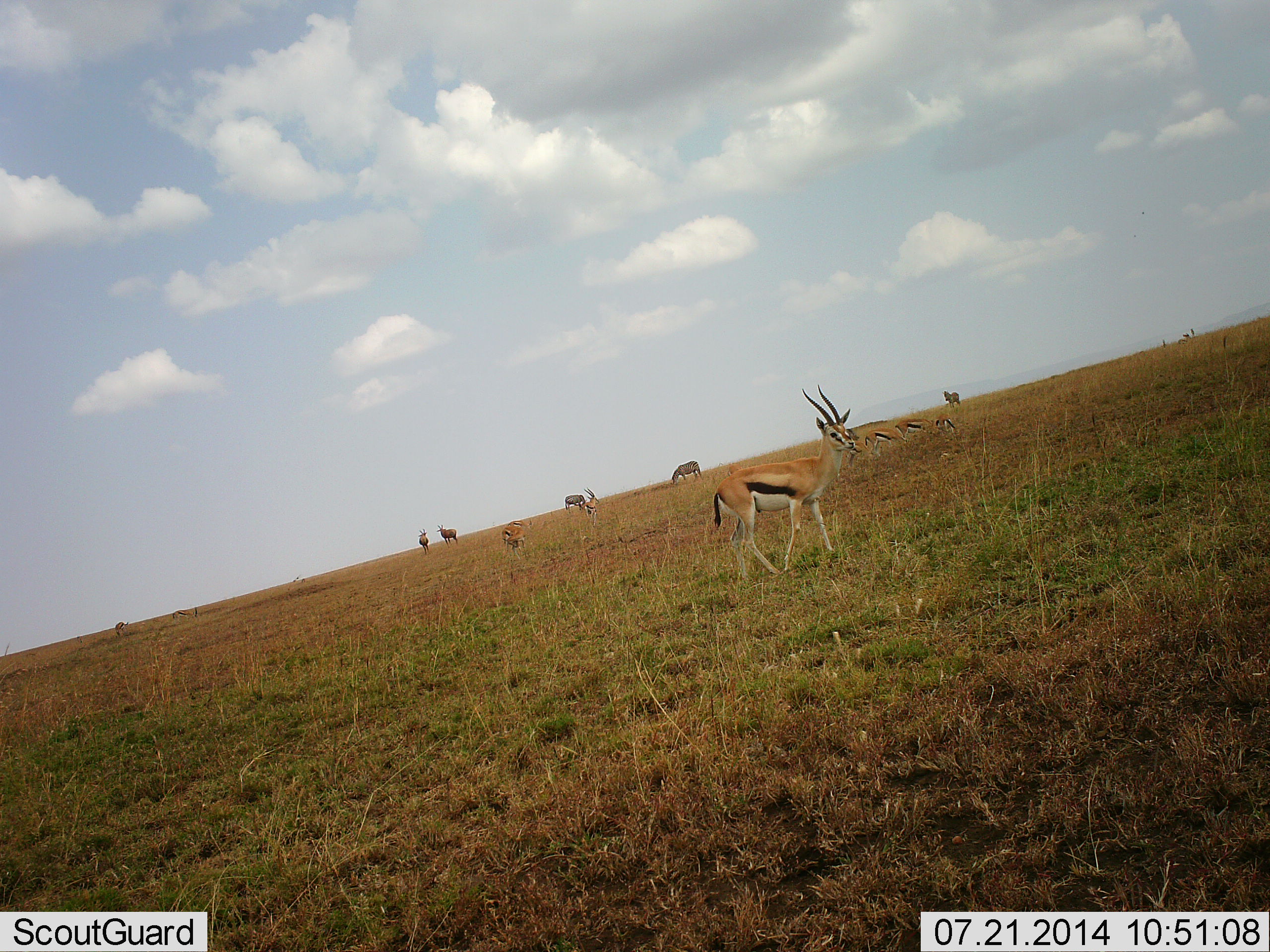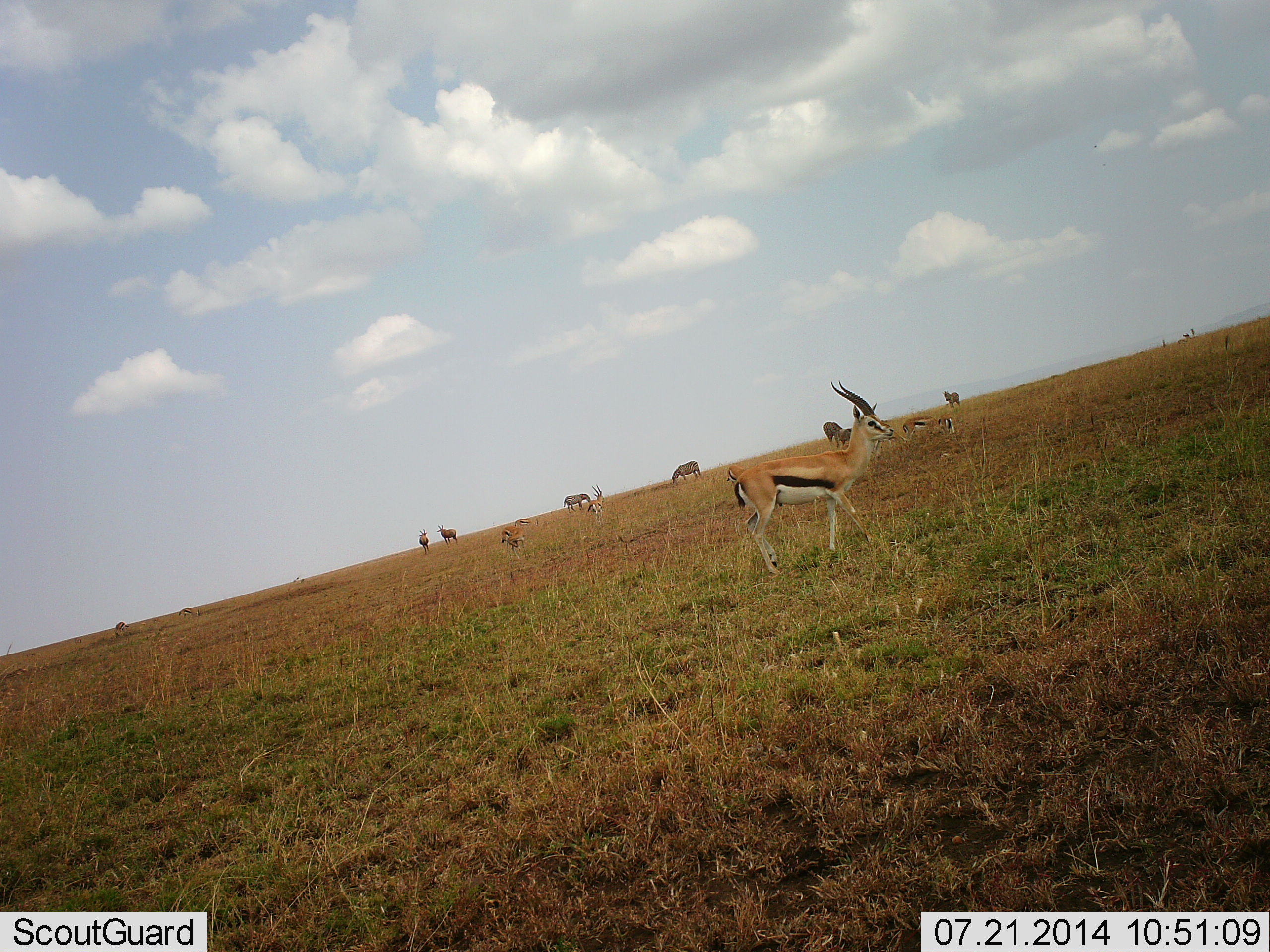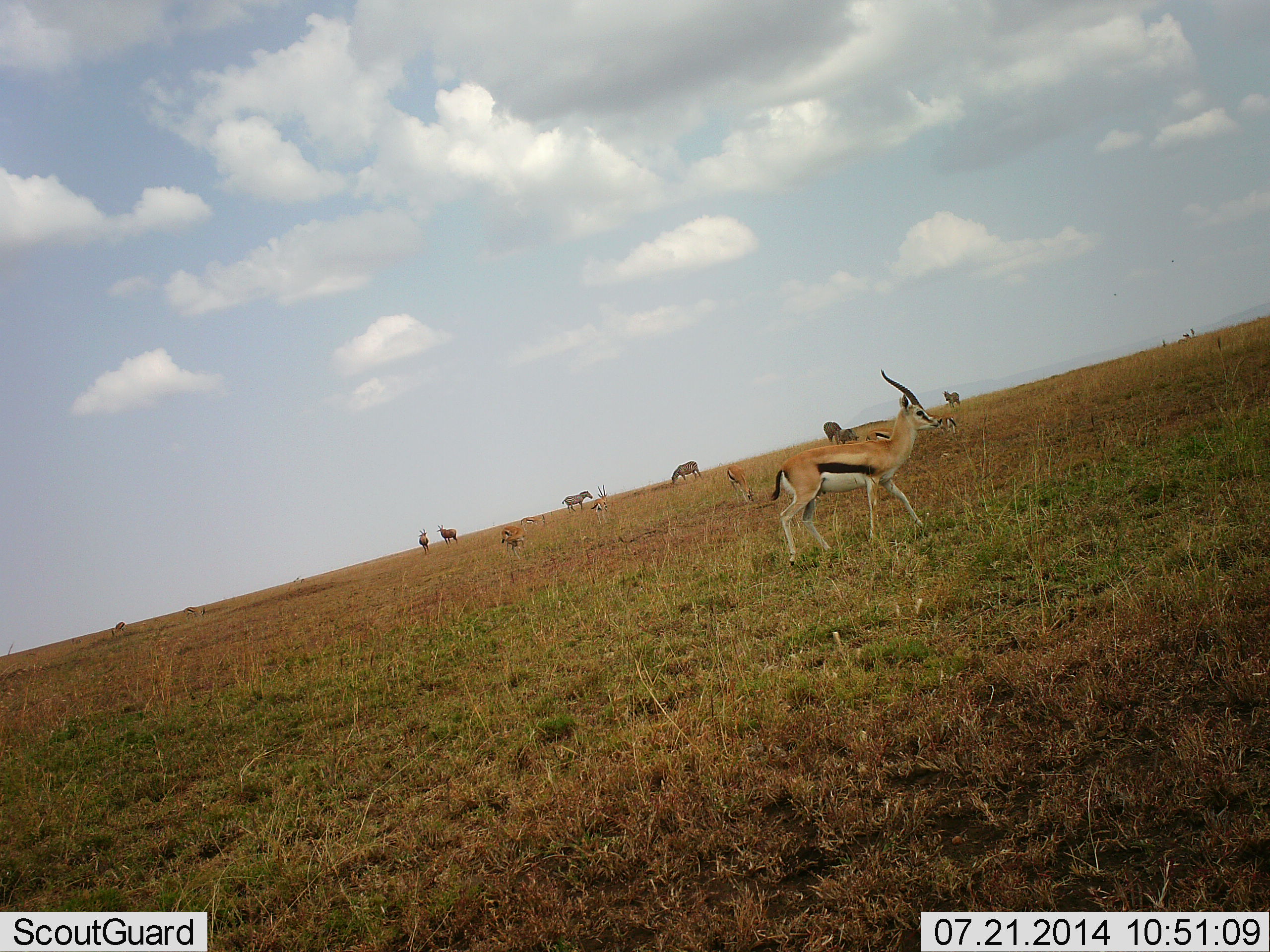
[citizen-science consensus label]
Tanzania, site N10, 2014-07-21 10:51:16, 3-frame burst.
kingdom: Animalia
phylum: Chordata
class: Mammalia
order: Artiodactyla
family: Bovidae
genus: Eudorcas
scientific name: Eudorcas thomsonii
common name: thomson's gazelle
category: gazellethomsons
Gazellethomsons (thomson's gazelle) (Eudorcas thomsonii), count 9. Behavior (volunteer vote fractions): standing 59%, resting 6%, moving 65%, interacting 6%. Young present (vote fraction): 0%. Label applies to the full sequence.